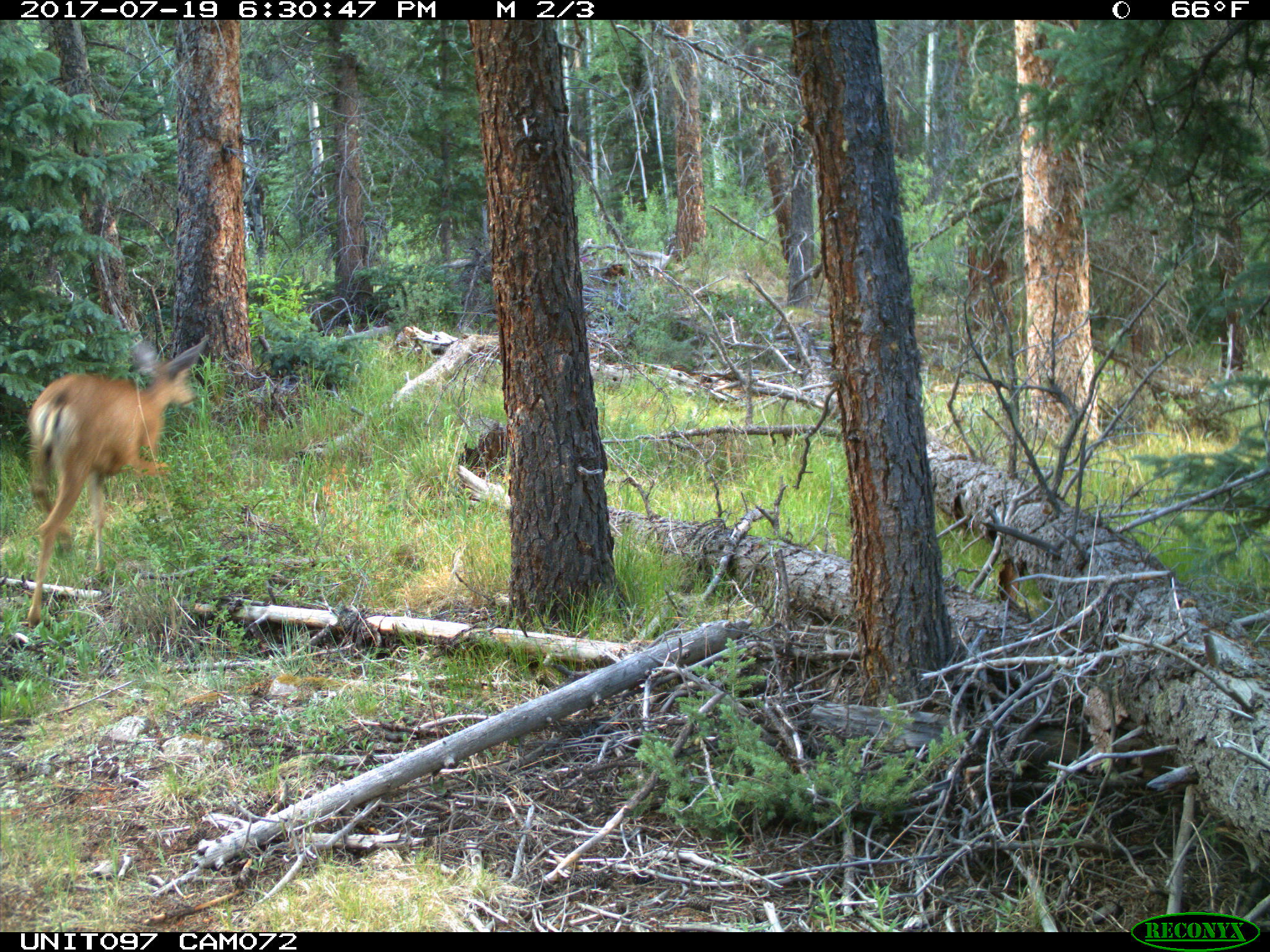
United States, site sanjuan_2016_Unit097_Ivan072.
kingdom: Animalia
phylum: Chordata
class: Mammalia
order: Artiodactyla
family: Cervidae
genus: Odocoileus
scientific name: Odocoileus hemionus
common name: mule deer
Odocoileus hemionus (mule deer).